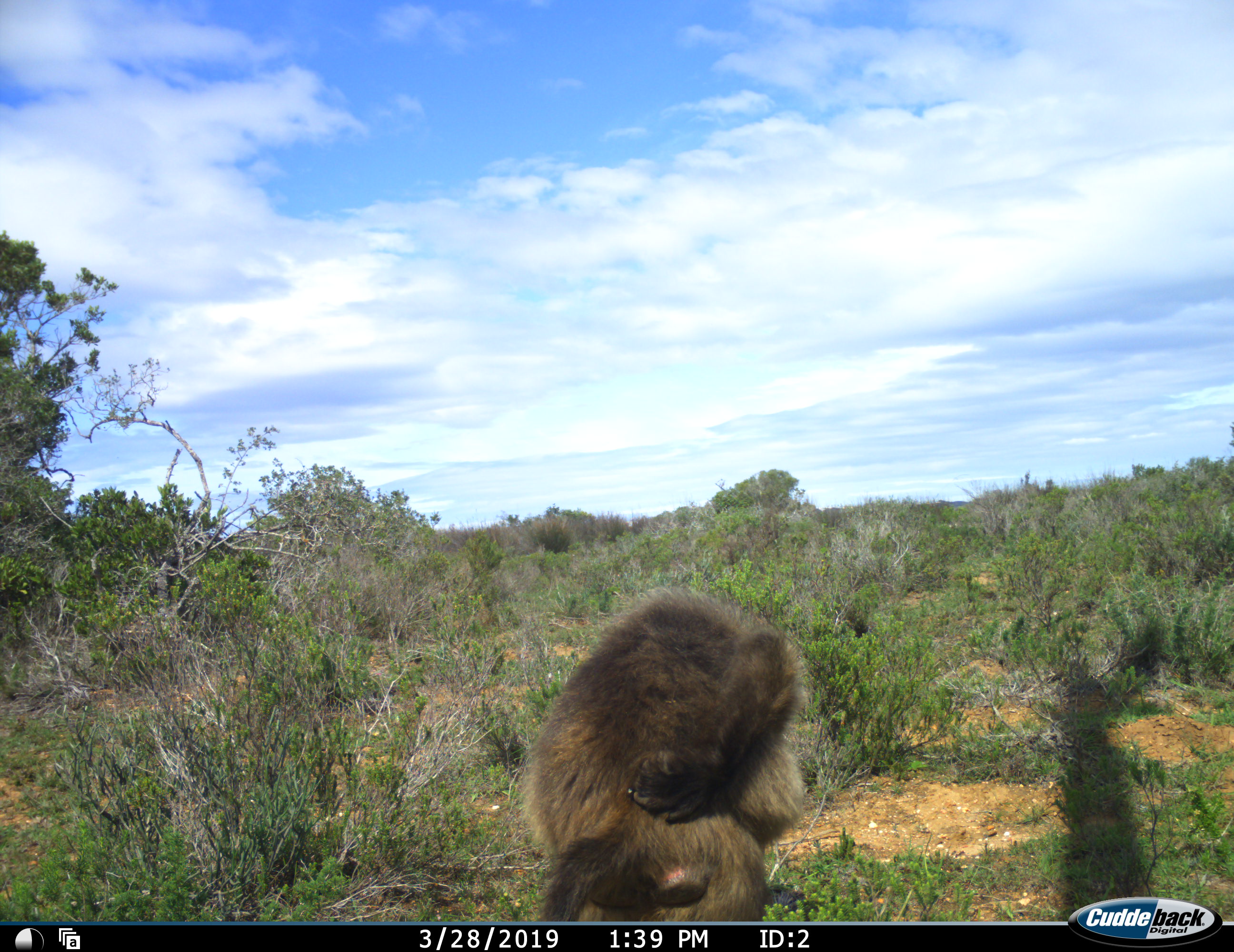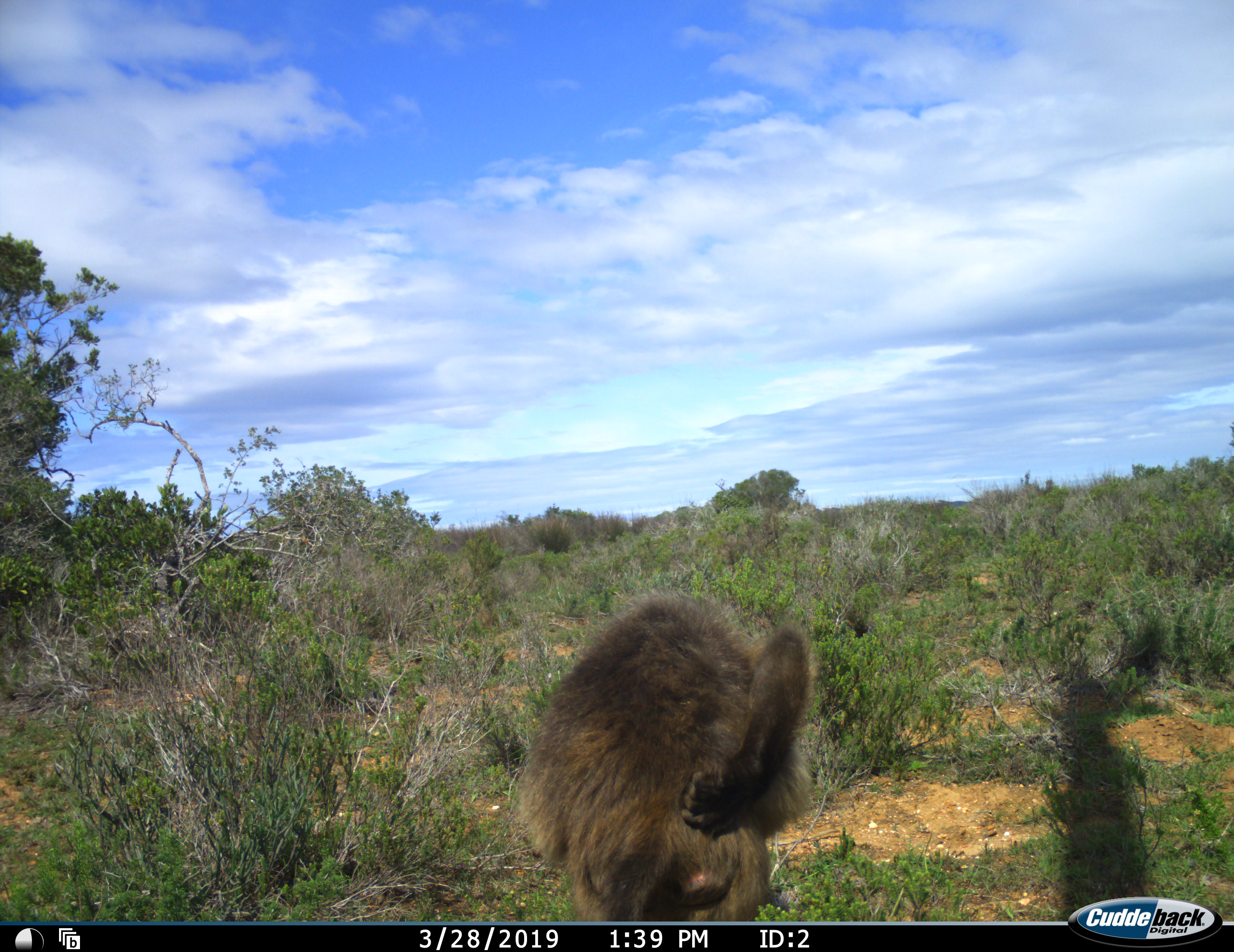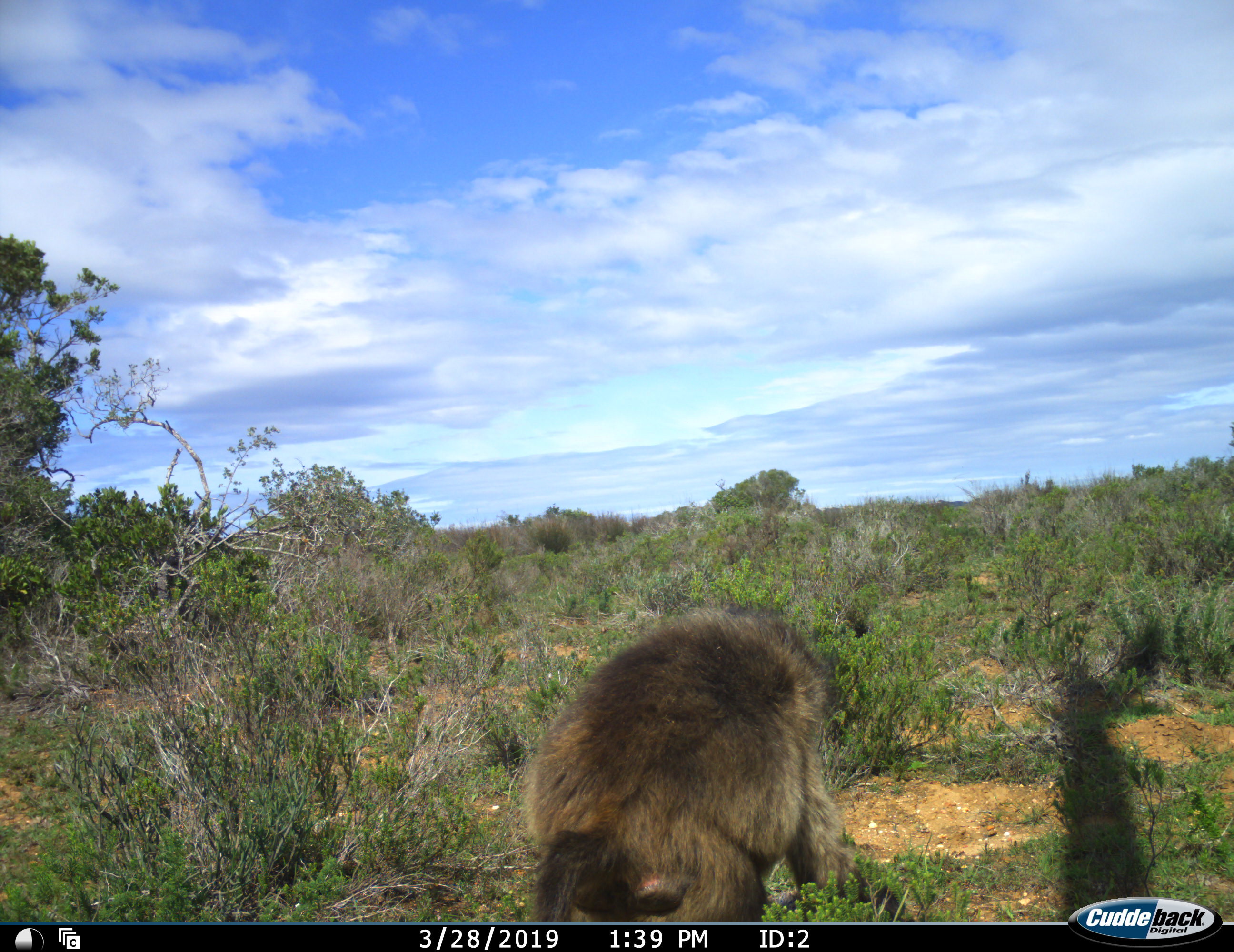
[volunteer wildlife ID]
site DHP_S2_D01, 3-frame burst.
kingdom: Animalia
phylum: Chordata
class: Mammalia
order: Primates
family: Cercopithecidae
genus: Papio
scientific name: Papio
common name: baboon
Baboon (Papio), count 1. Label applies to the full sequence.